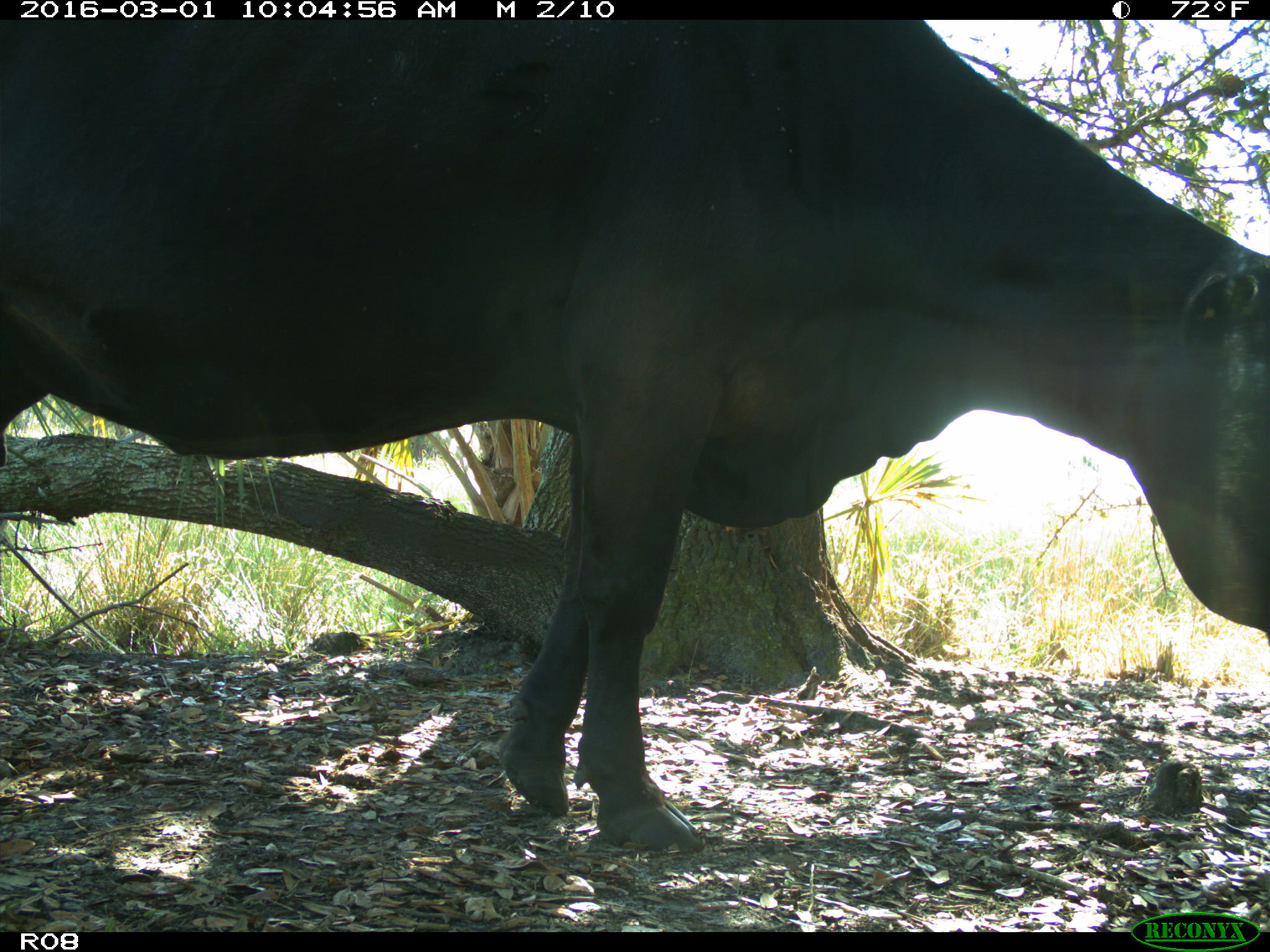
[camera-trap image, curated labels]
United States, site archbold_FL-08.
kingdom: Animalia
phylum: Chordata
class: Mammalia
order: Artiodactyla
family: Bovidae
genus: Bos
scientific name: Bos taurus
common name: domestic cow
Bos taurus (domestic cow).